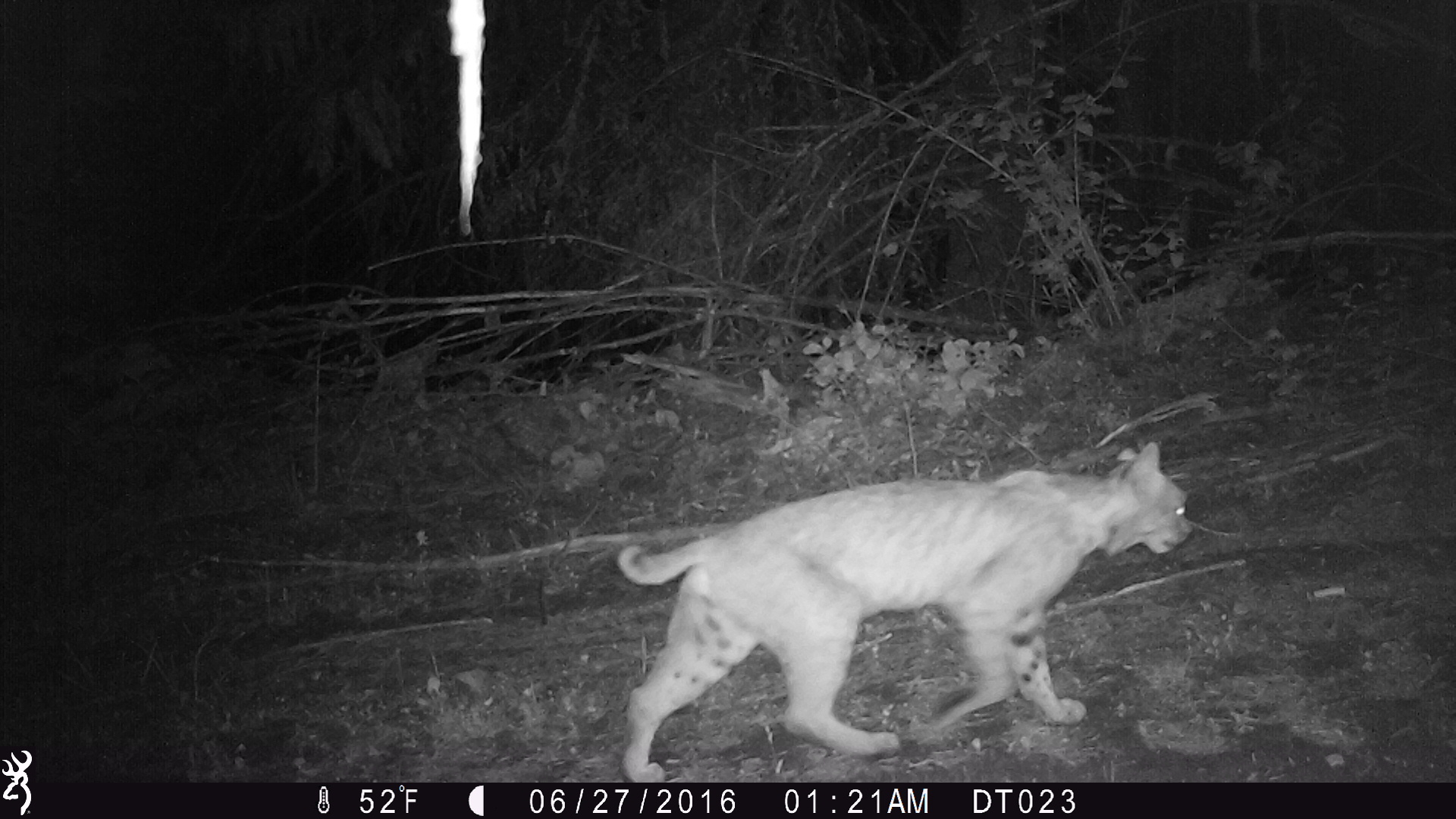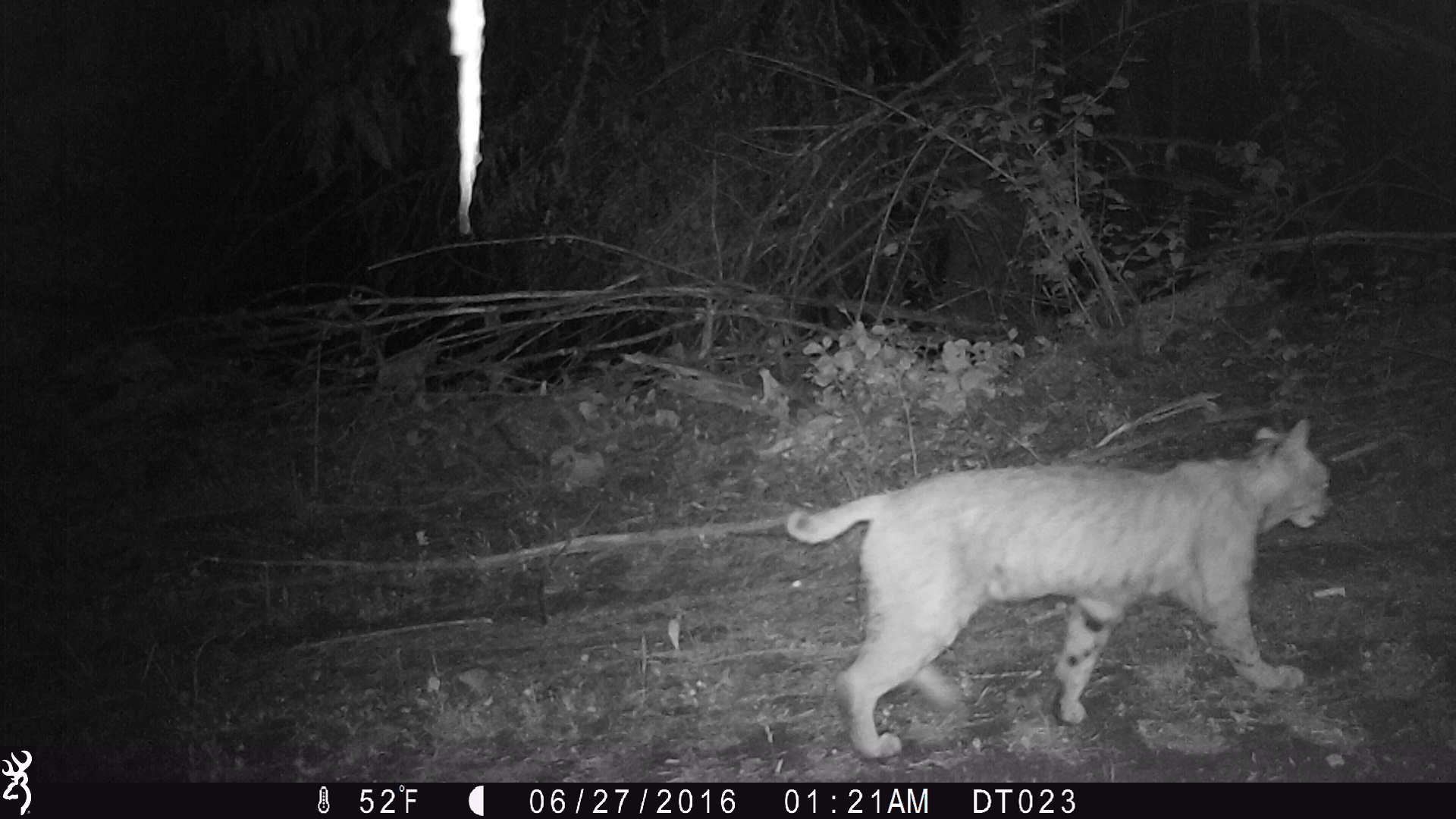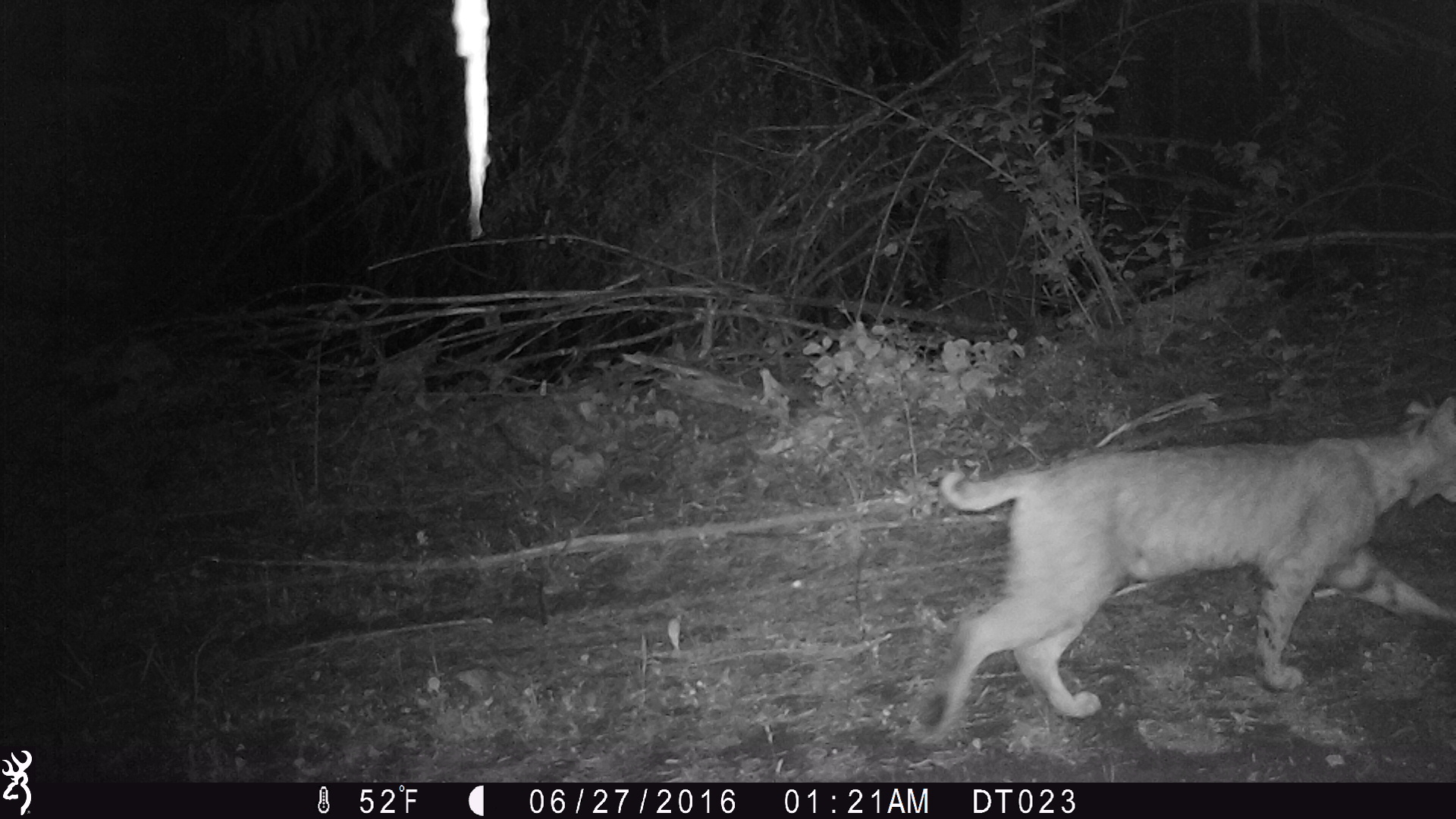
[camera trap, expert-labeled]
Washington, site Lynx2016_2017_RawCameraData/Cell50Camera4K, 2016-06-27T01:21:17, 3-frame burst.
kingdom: Animalia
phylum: Chordata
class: Mammalia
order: Carnivora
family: Felidae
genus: Lynx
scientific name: Lynx rufus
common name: bobcat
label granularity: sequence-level